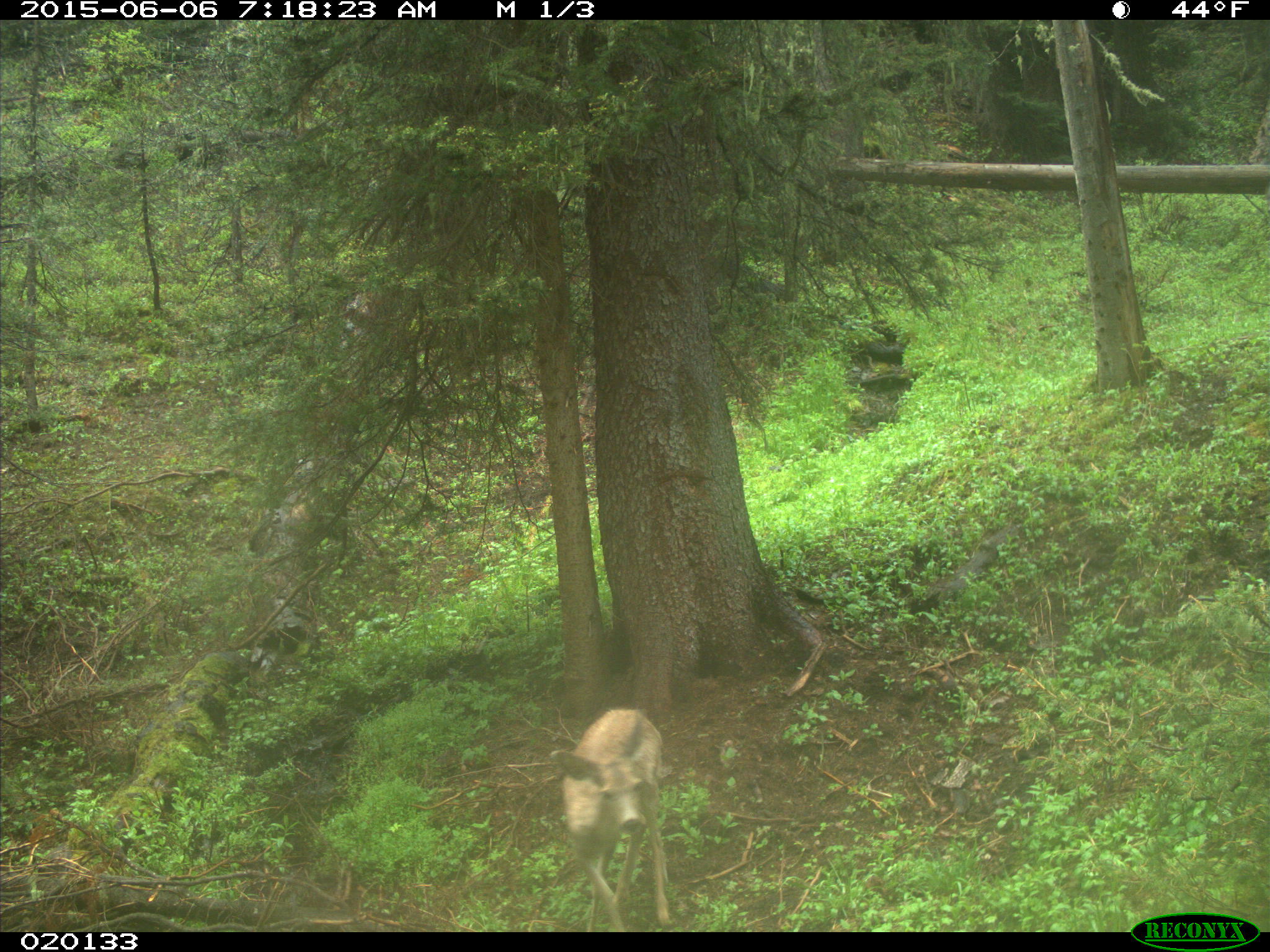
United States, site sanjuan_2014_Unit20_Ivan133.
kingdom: Animalia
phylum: Chordata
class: Mammalia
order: Artiodactyla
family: Cervidae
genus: Odocoileus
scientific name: Odocoileus hemionus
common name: mule deer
Odocoileus hemionus (mule deer).